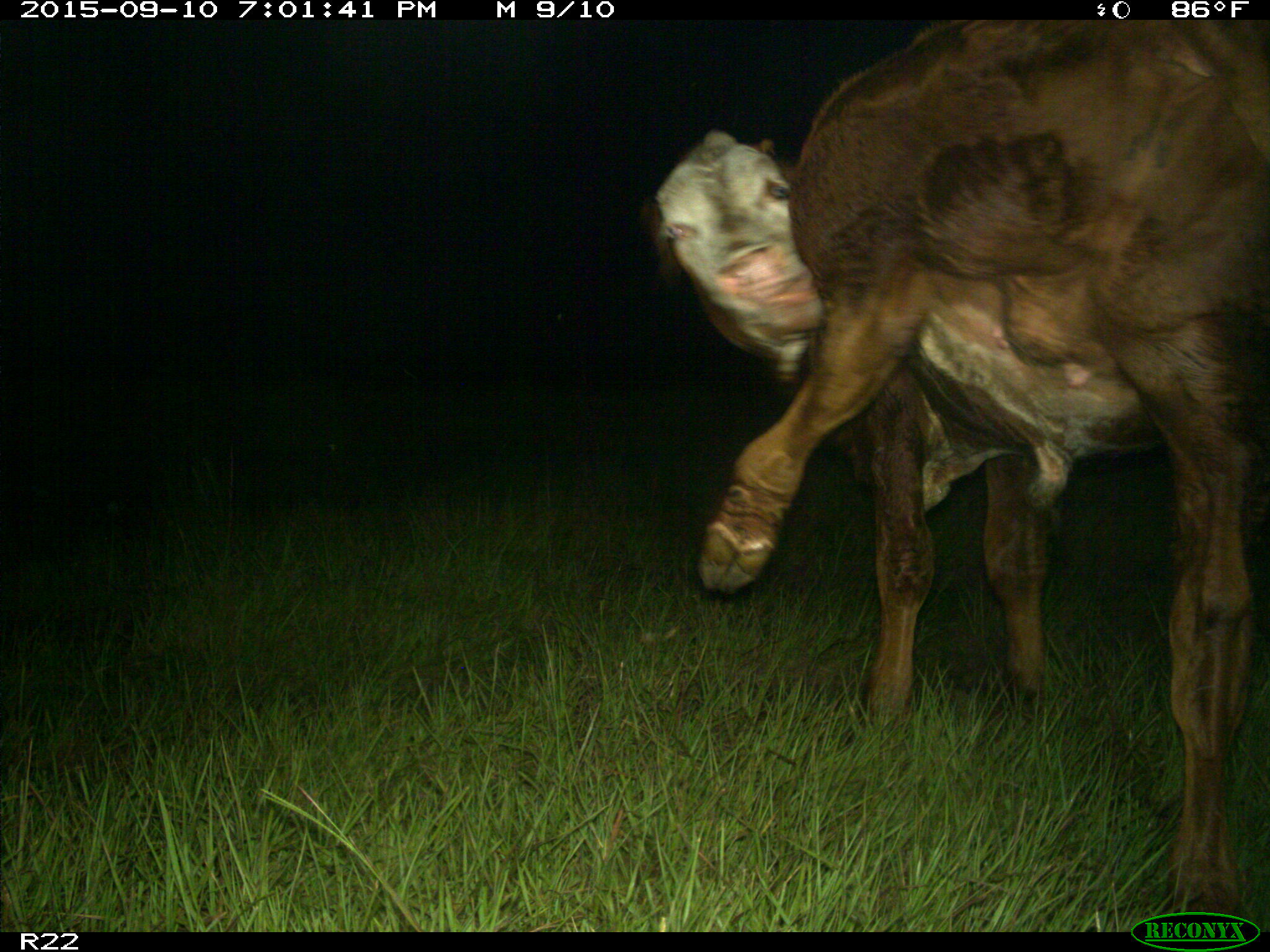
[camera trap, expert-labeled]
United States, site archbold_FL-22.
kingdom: Animalia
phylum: Chordata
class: Mammalia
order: Artiodactyla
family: Bovidae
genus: Bos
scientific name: Bos taurus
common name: domestic cow